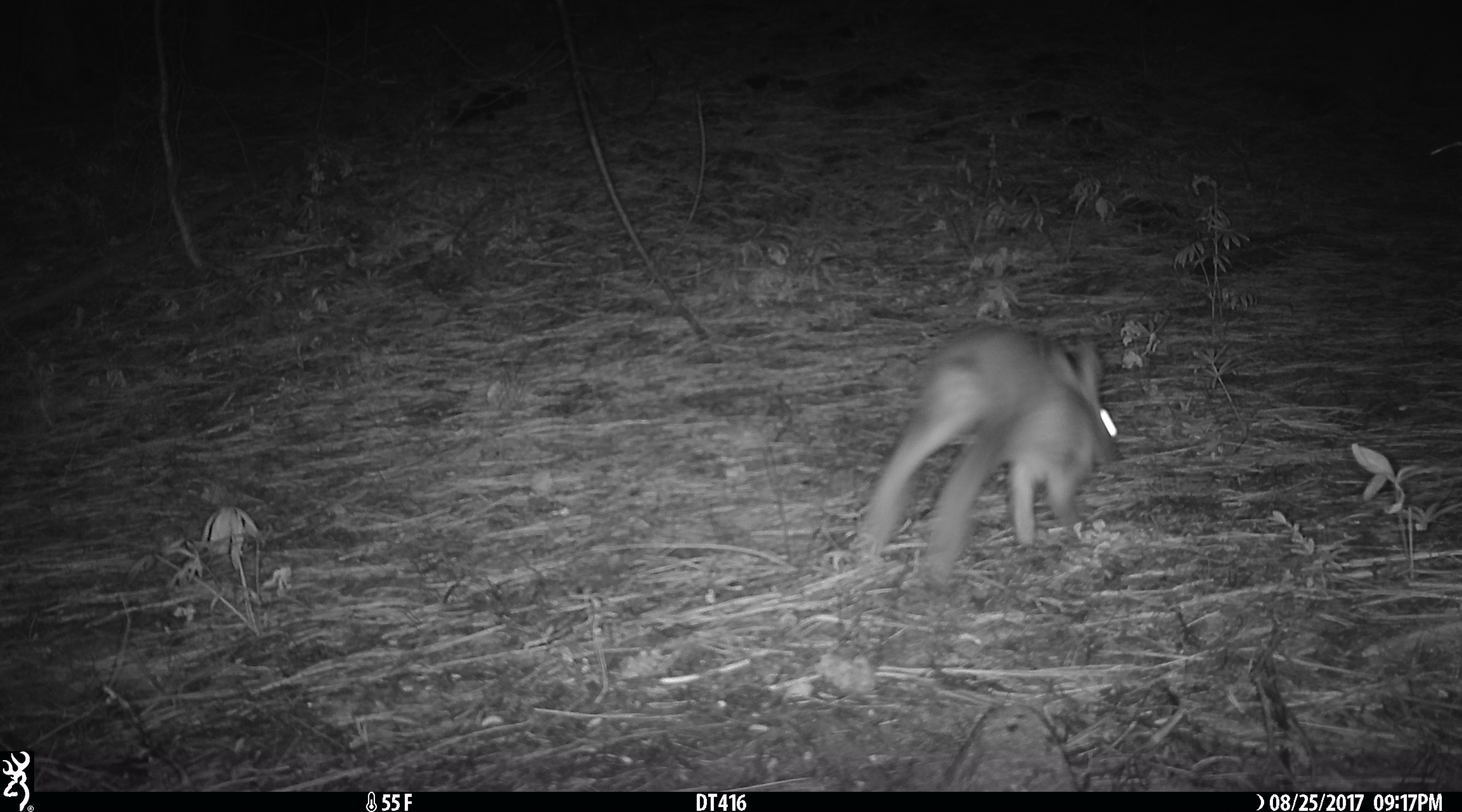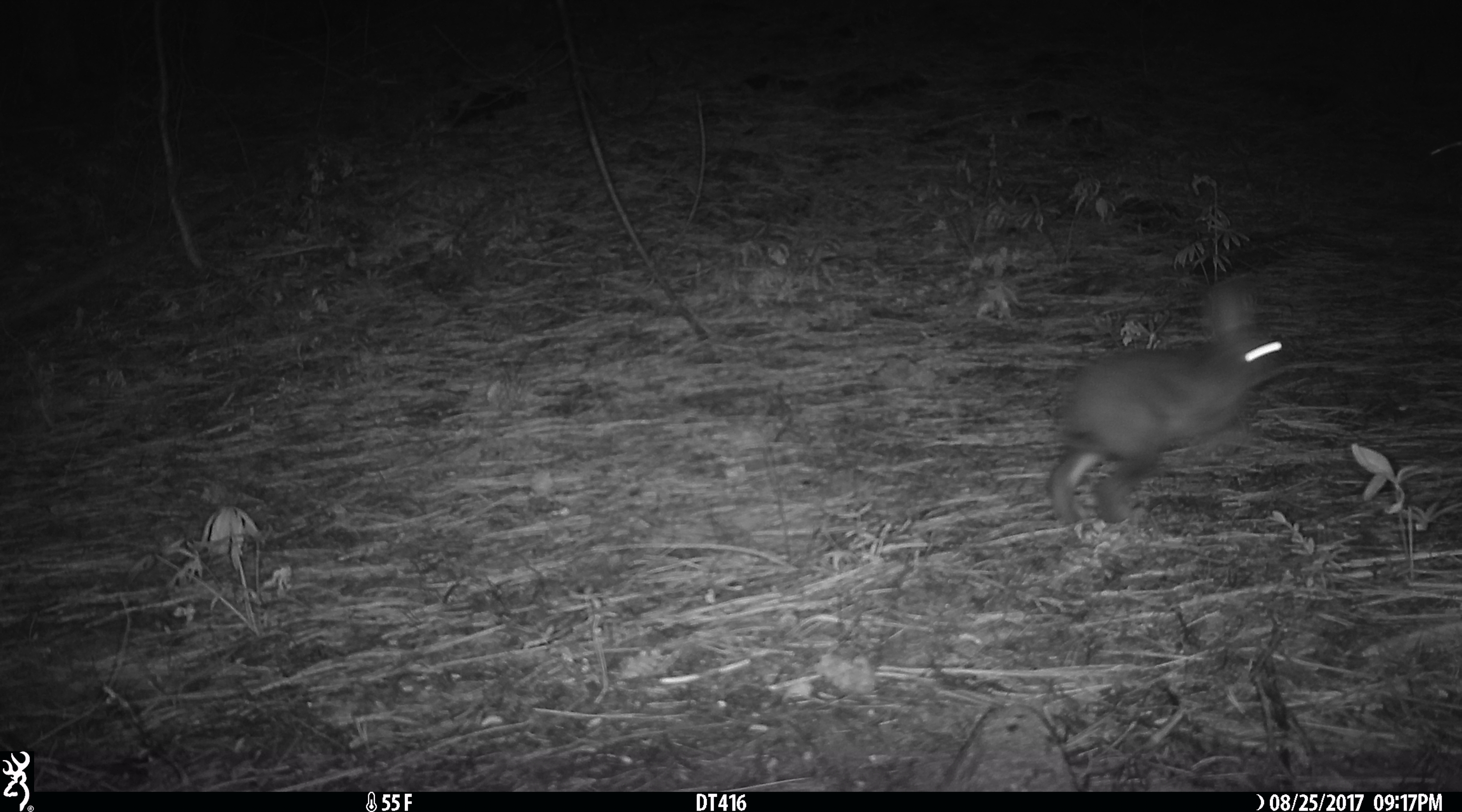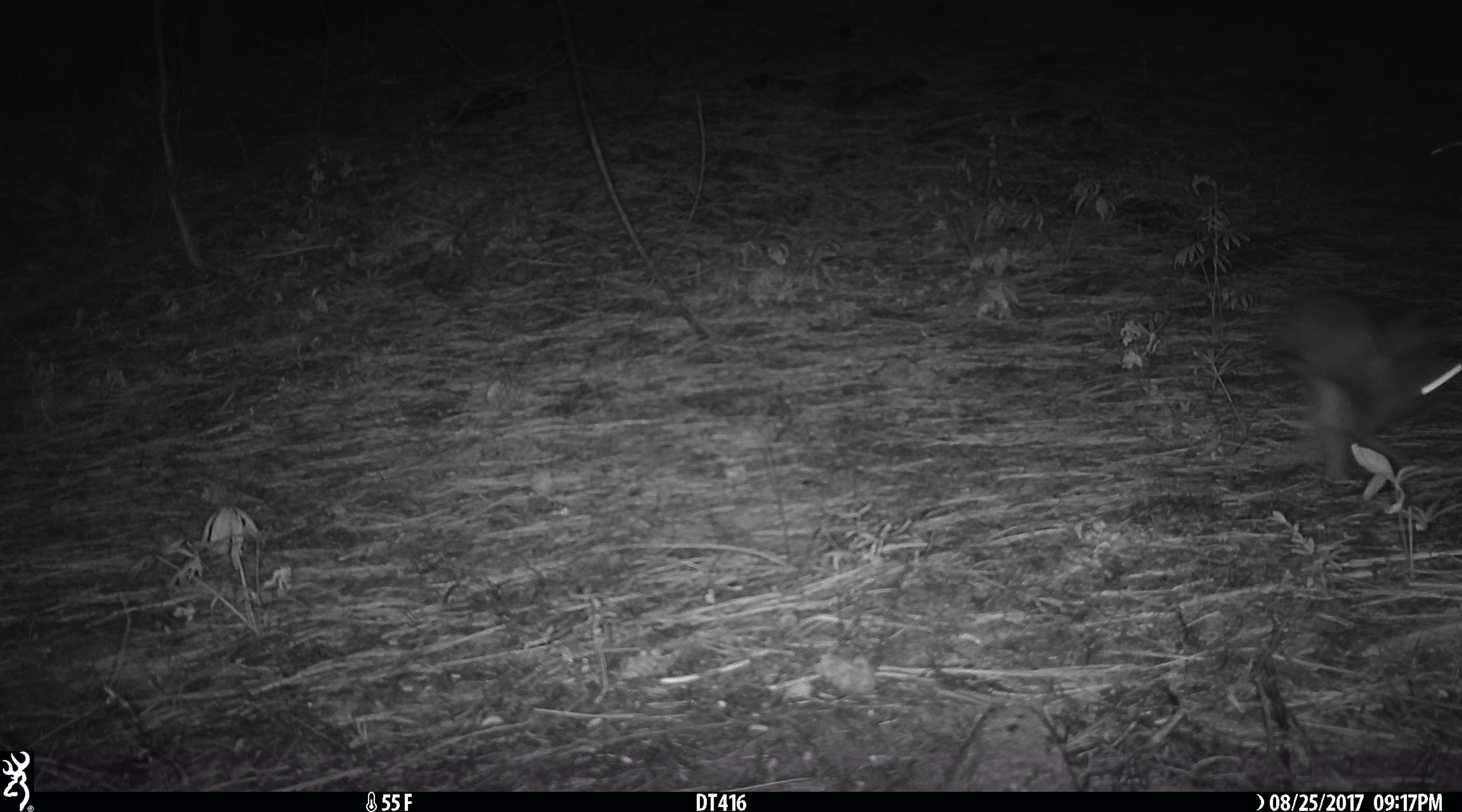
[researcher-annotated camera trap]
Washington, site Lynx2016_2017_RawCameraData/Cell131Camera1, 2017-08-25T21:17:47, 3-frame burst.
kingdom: Animalia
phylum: Chordata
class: Mammalia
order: Lagomorpha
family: Leporidae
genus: Lepus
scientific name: Lepus americanus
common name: snowshoe hare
Lepus americanus (snowshoe hare). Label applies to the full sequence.